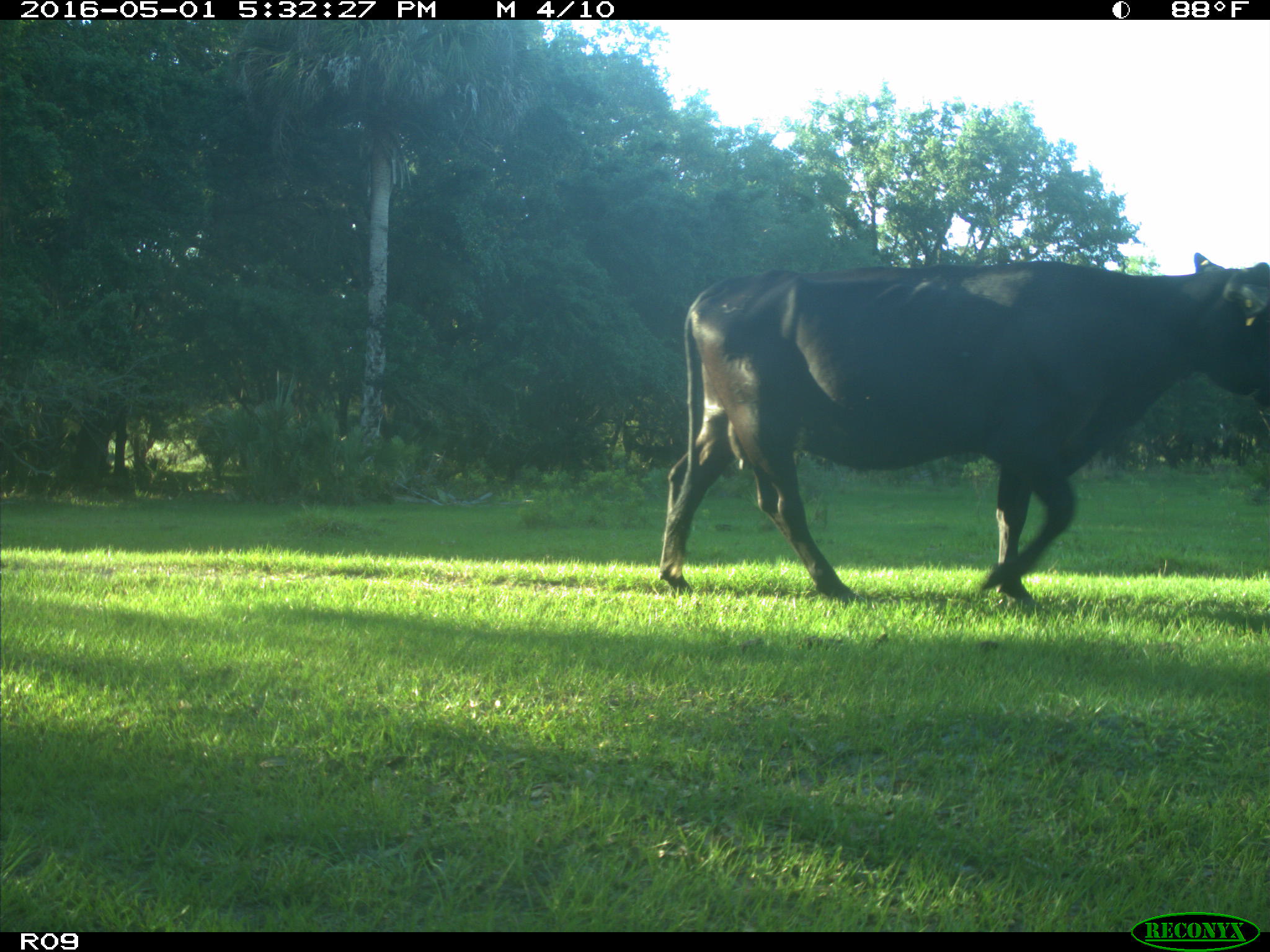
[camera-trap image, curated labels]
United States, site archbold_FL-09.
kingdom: Animalia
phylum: Chordata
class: Mammalia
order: Artiodactyla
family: Bovidae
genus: Bos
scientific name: Bos taurus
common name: domestic cow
Bos taurus (domestic cow).